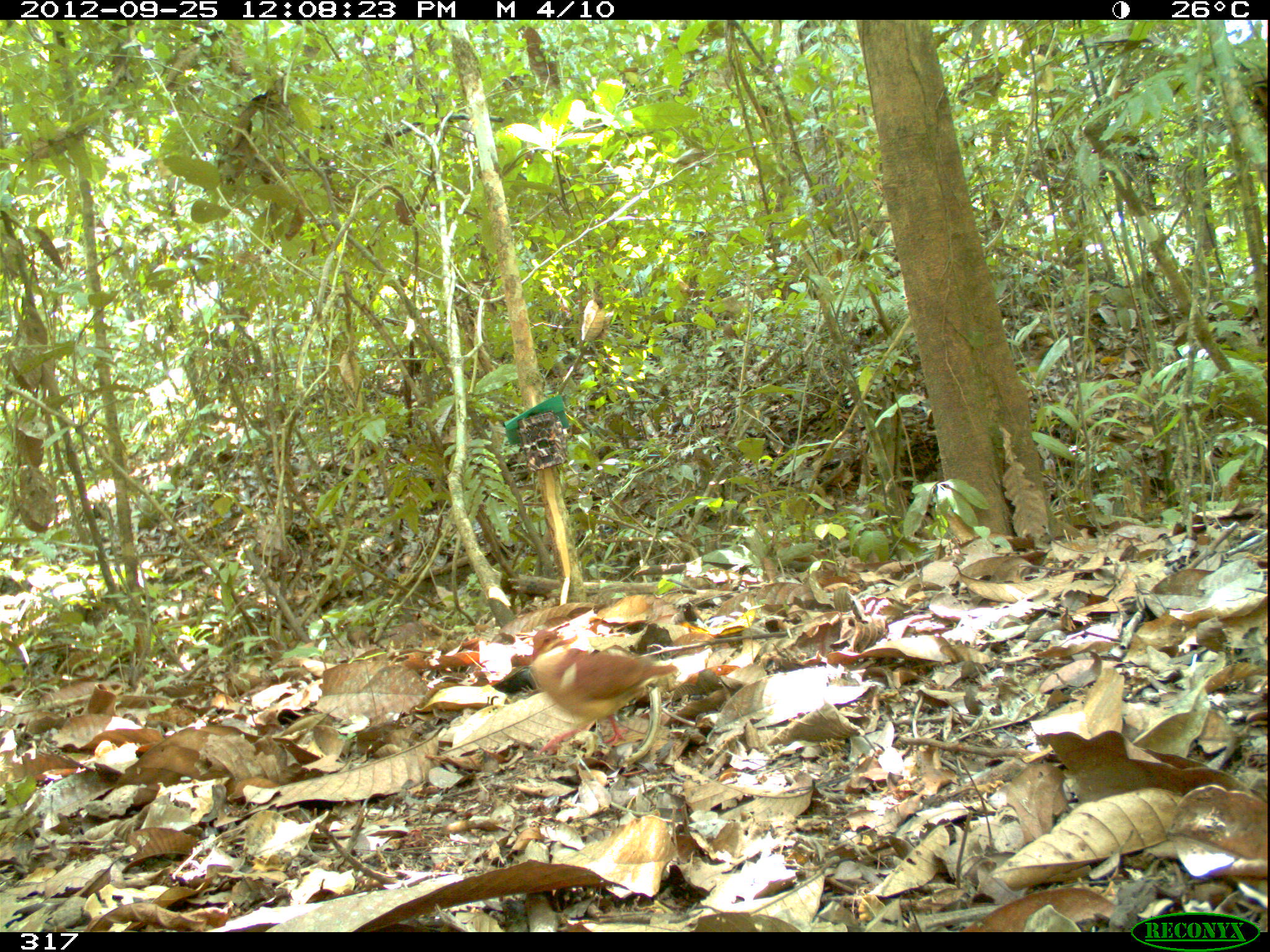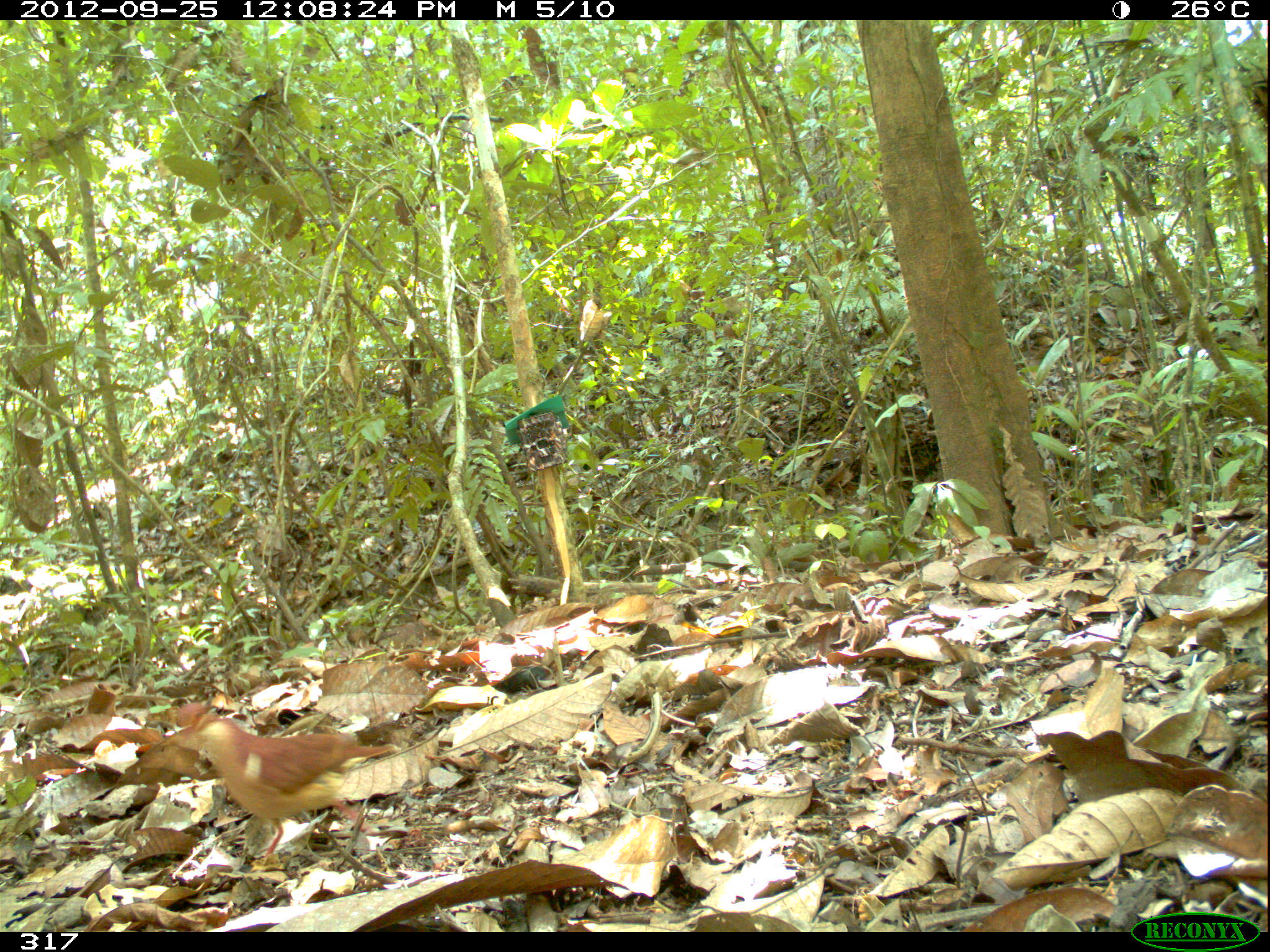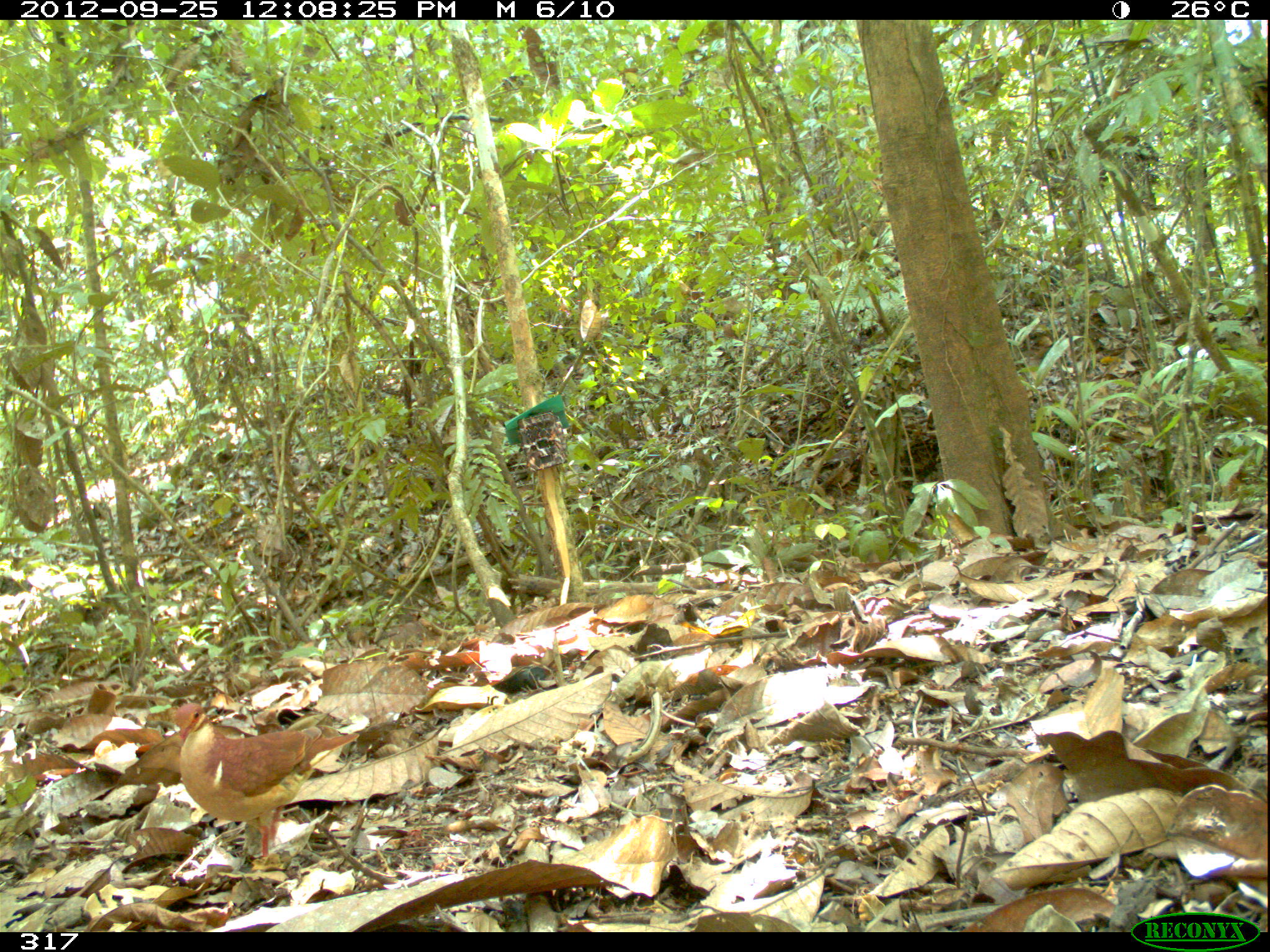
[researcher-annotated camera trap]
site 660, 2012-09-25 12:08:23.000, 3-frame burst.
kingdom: Animalia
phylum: Chordata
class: Aves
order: Columbiformes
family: Columbidae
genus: Geotrygon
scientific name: Geotrygon montana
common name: ruddy quail-dove